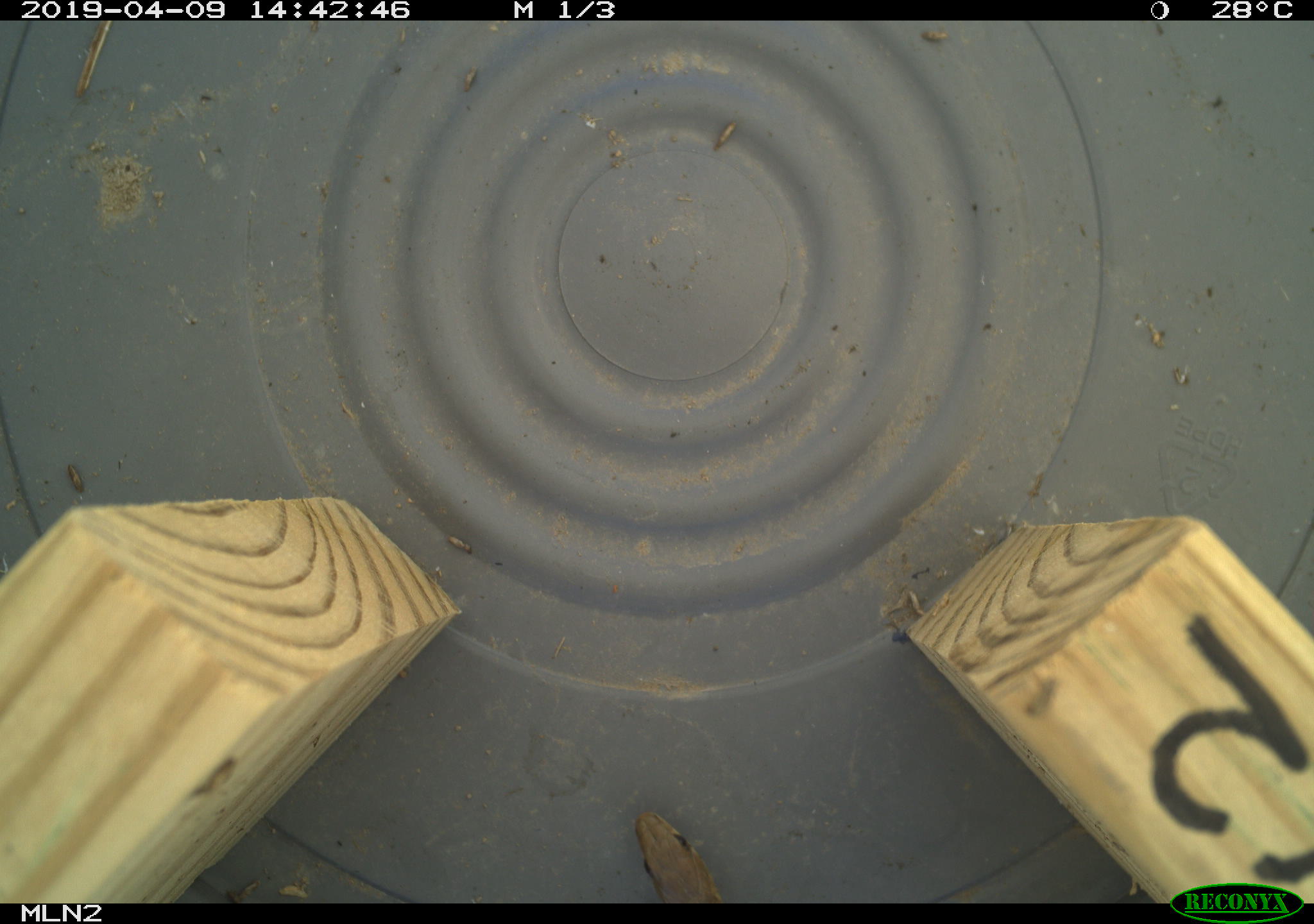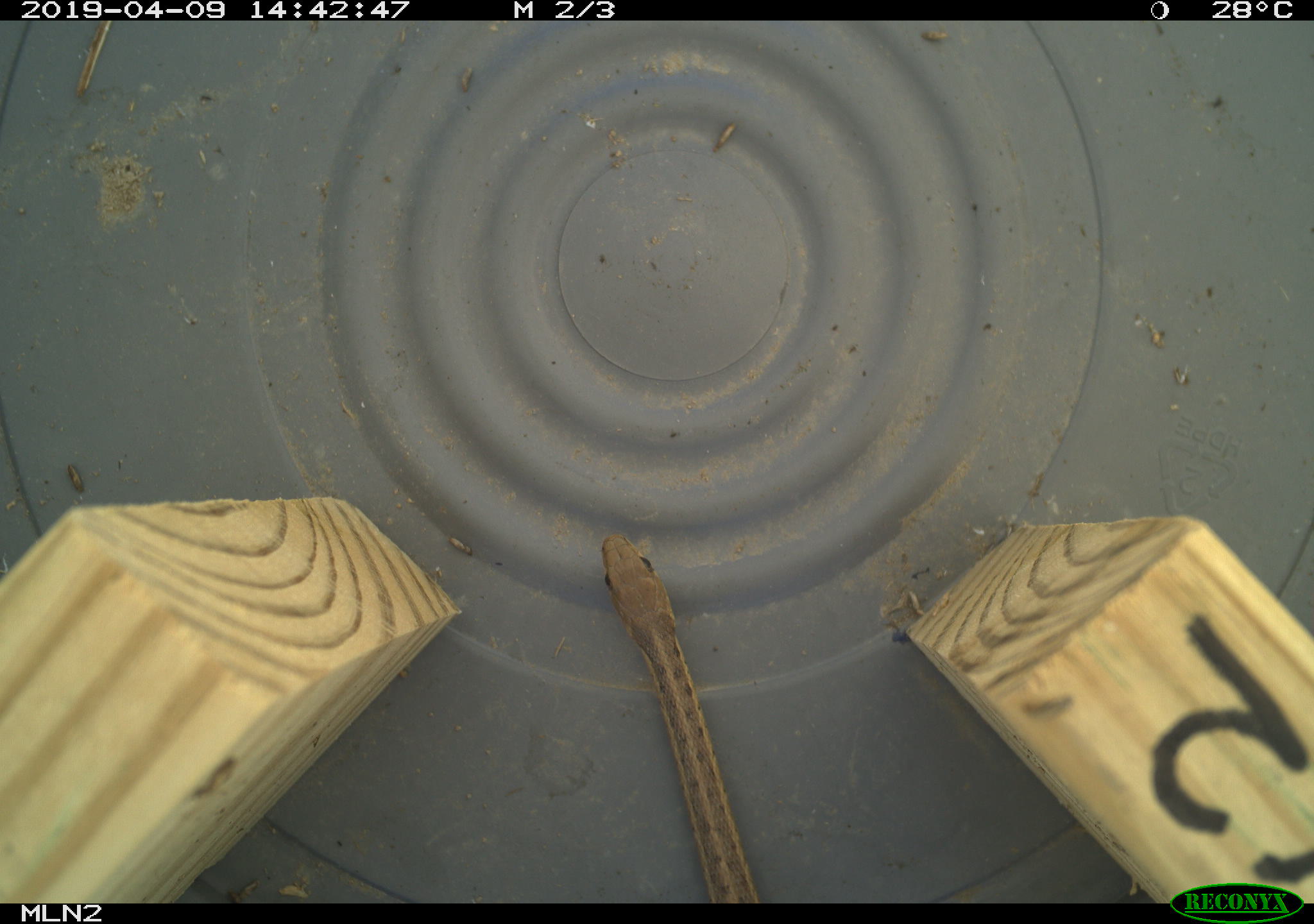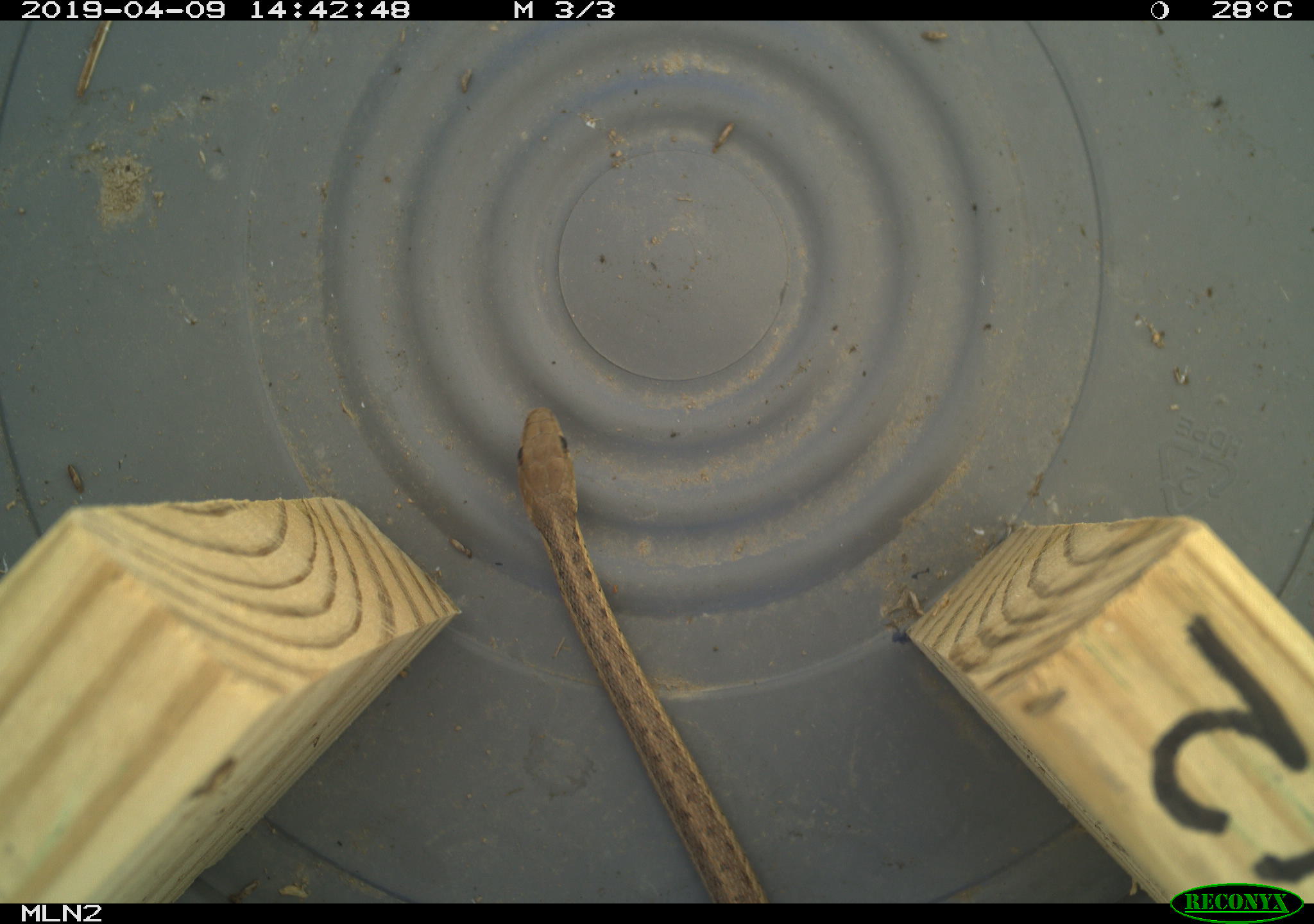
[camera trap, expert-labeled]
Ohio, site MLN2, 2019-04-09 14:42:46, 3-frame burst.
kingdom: Animalia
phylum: Chordata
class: Reptilia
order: Squamata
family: Colubridae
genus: Thamnophis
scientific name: Thamnophis sirtalis sirtalis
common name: eastern gartersnake